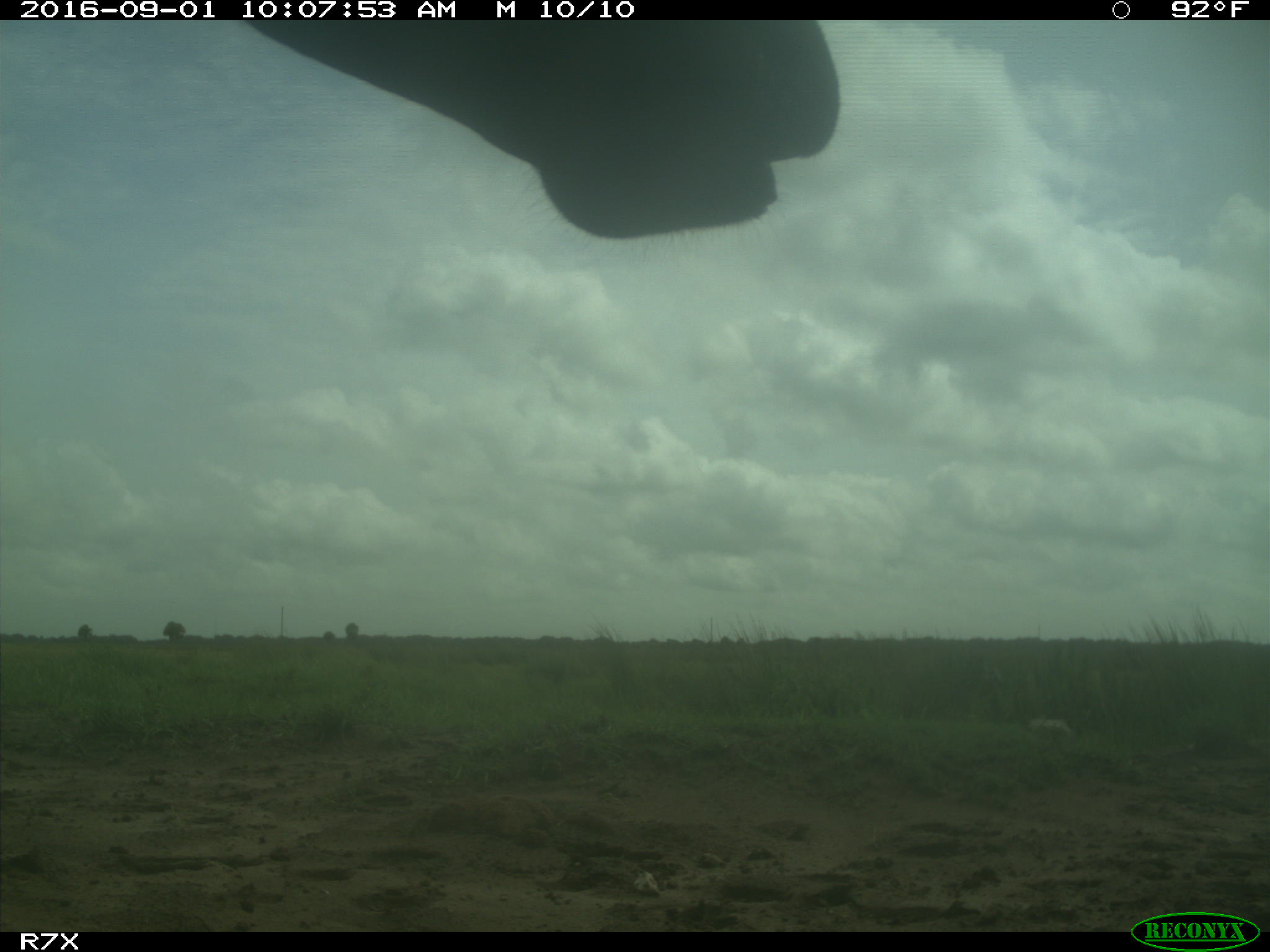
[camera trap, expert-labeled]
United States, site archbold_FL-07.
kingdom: Animalia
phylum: Chordata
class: Mammalia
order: Artiodactyla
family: Bovidae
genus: Bos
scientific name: Bos taurus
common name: domestic cow